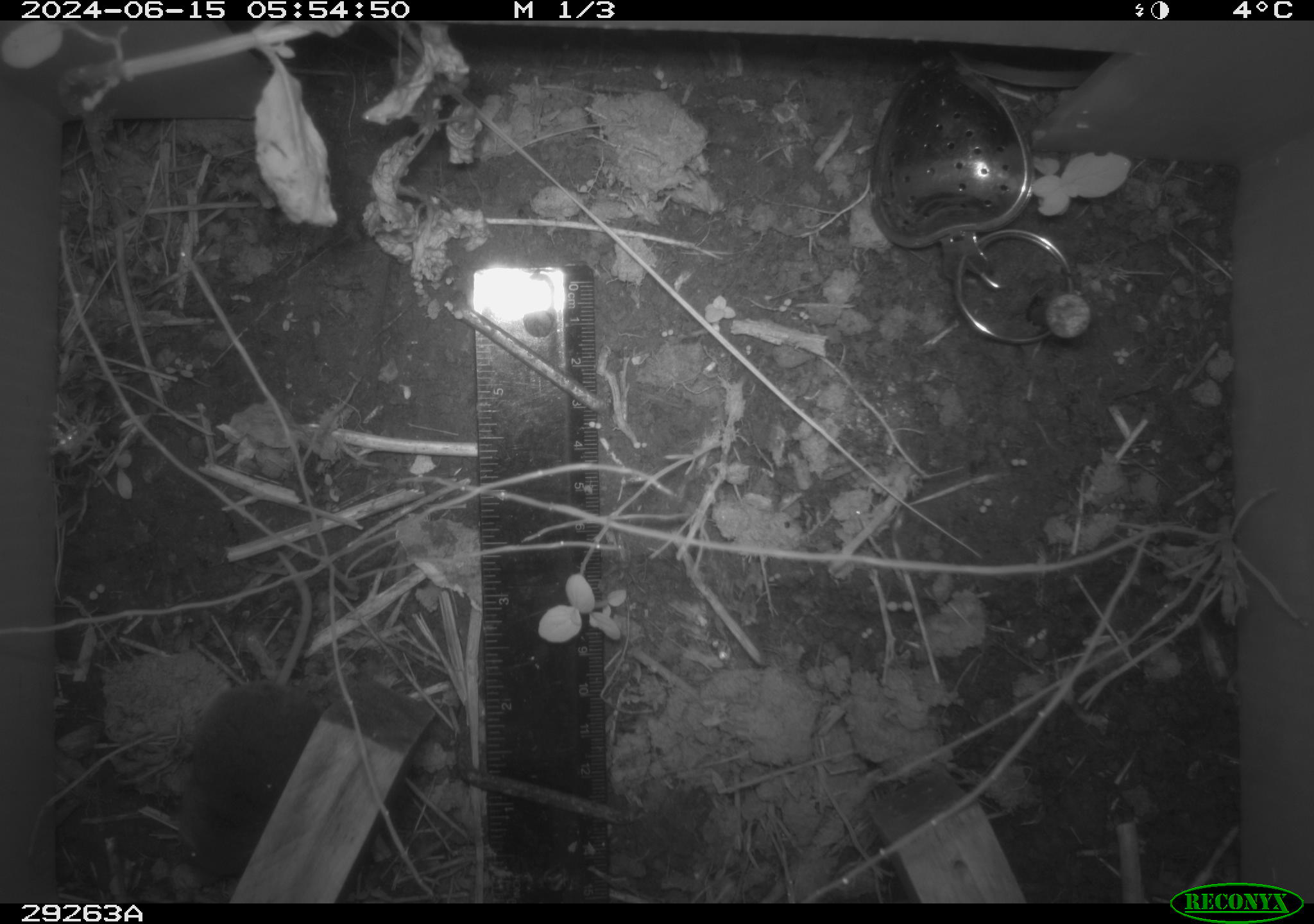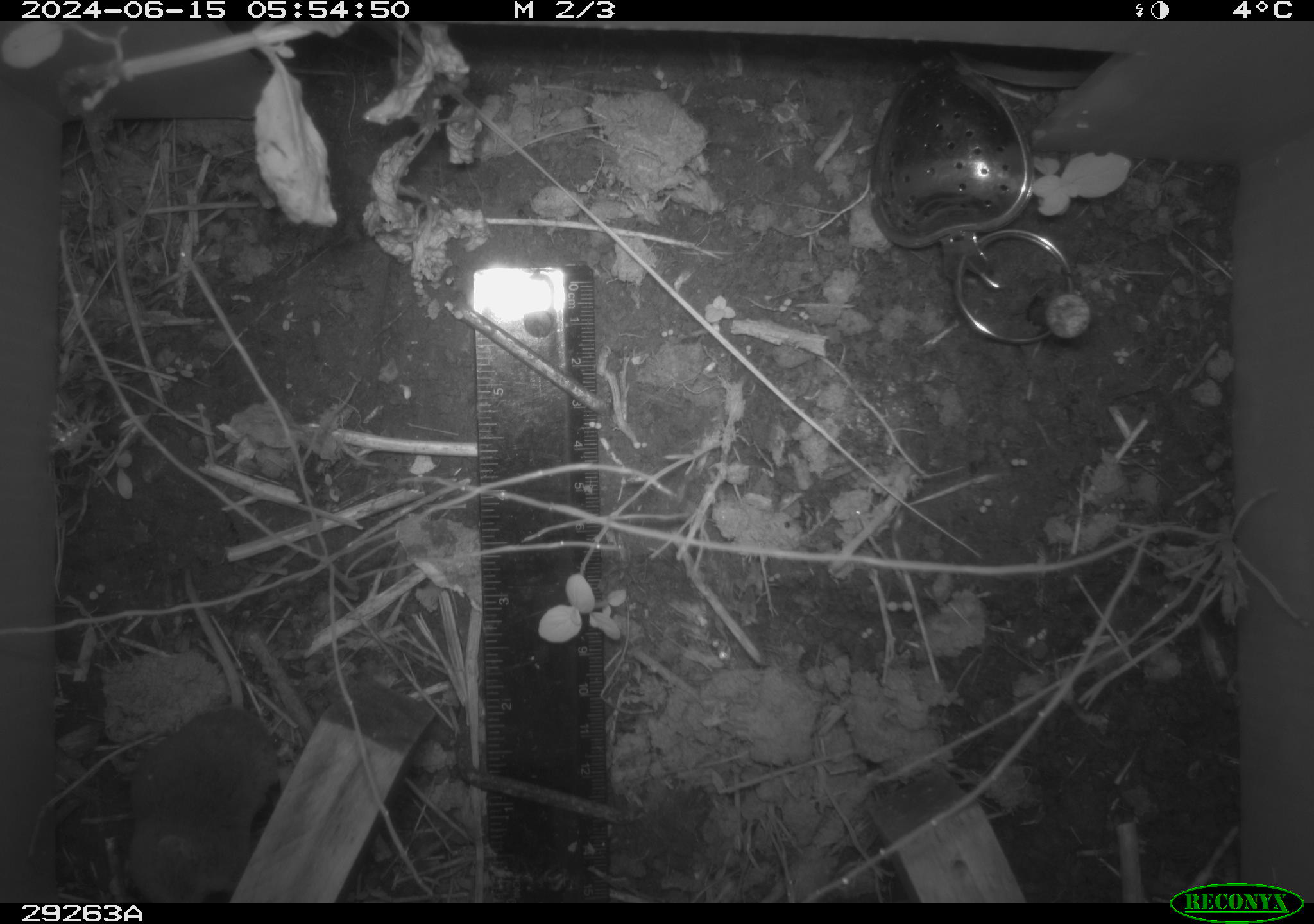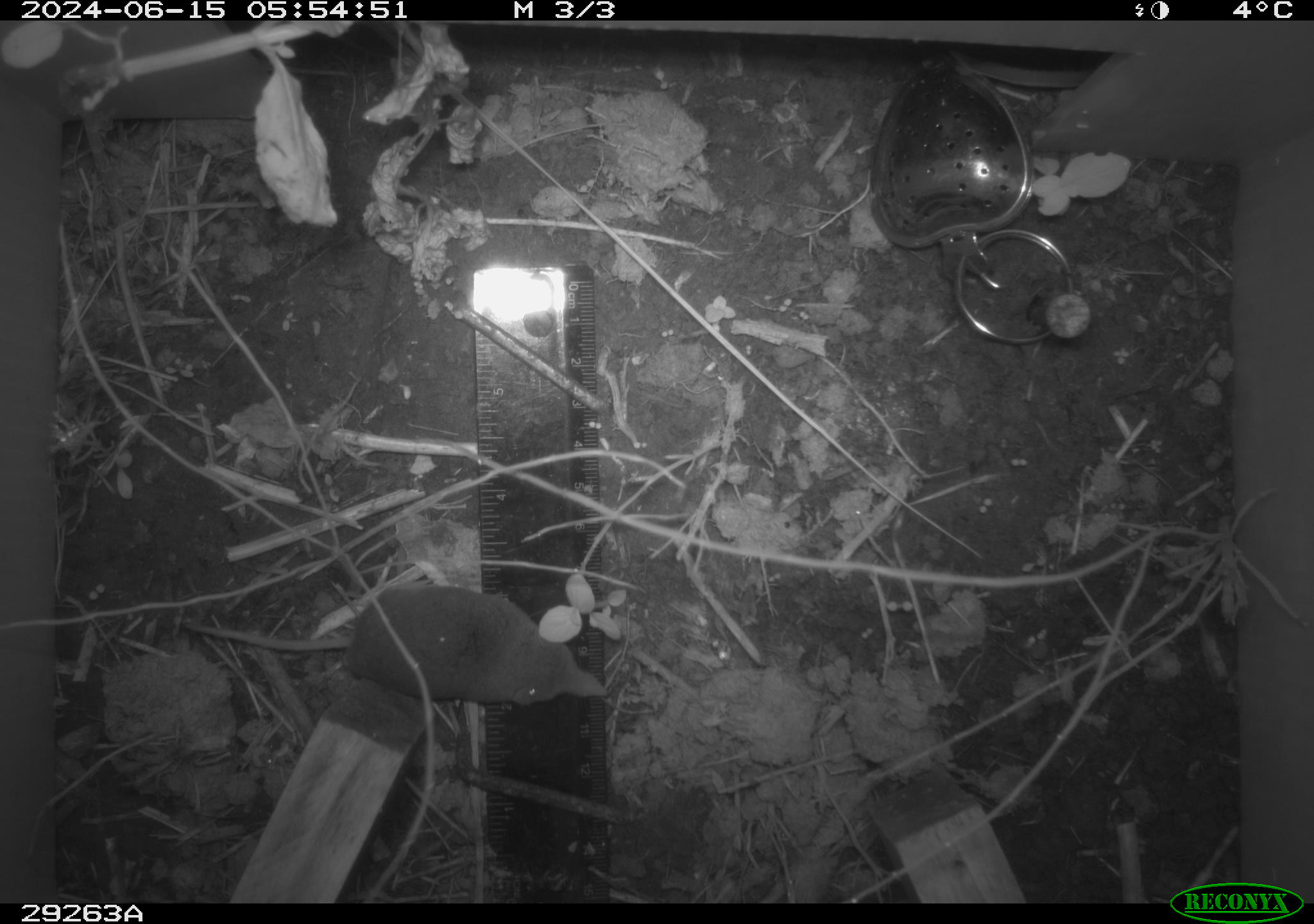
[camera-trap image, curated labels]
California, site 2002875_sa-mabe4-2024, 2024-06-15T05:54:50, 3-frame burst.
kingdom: Animalia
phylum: Chordata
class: Mammalia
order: Eulipotyphla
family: Soricidae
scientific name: Soricidae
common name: shrews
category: soricidae family